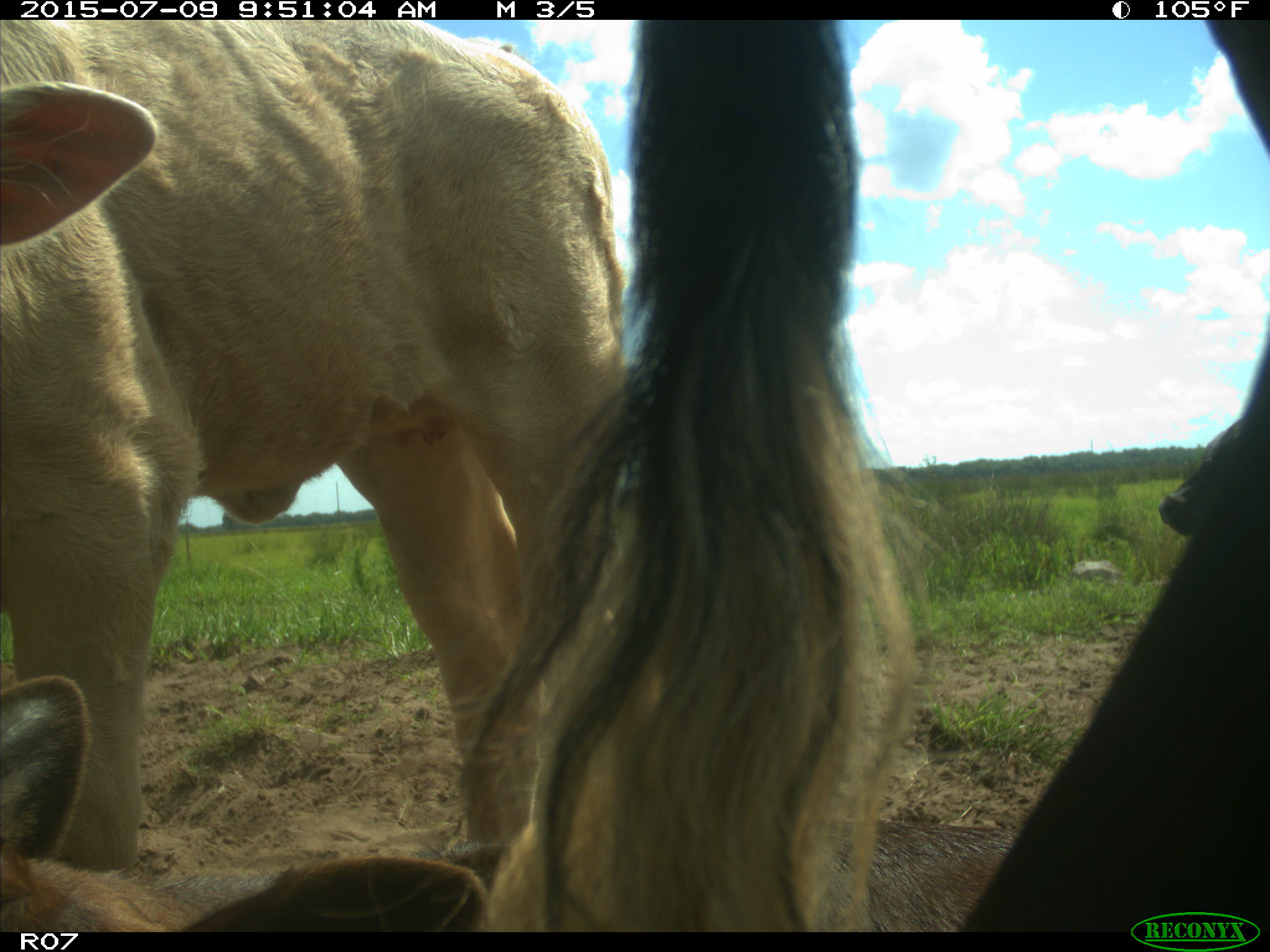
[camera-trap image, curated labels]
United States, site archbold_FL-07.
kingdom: Animalia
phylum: Chordata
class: Mammalia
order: Artiodactyla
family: Bovidae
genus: Bos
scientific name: Bos taurus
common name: domestic cow